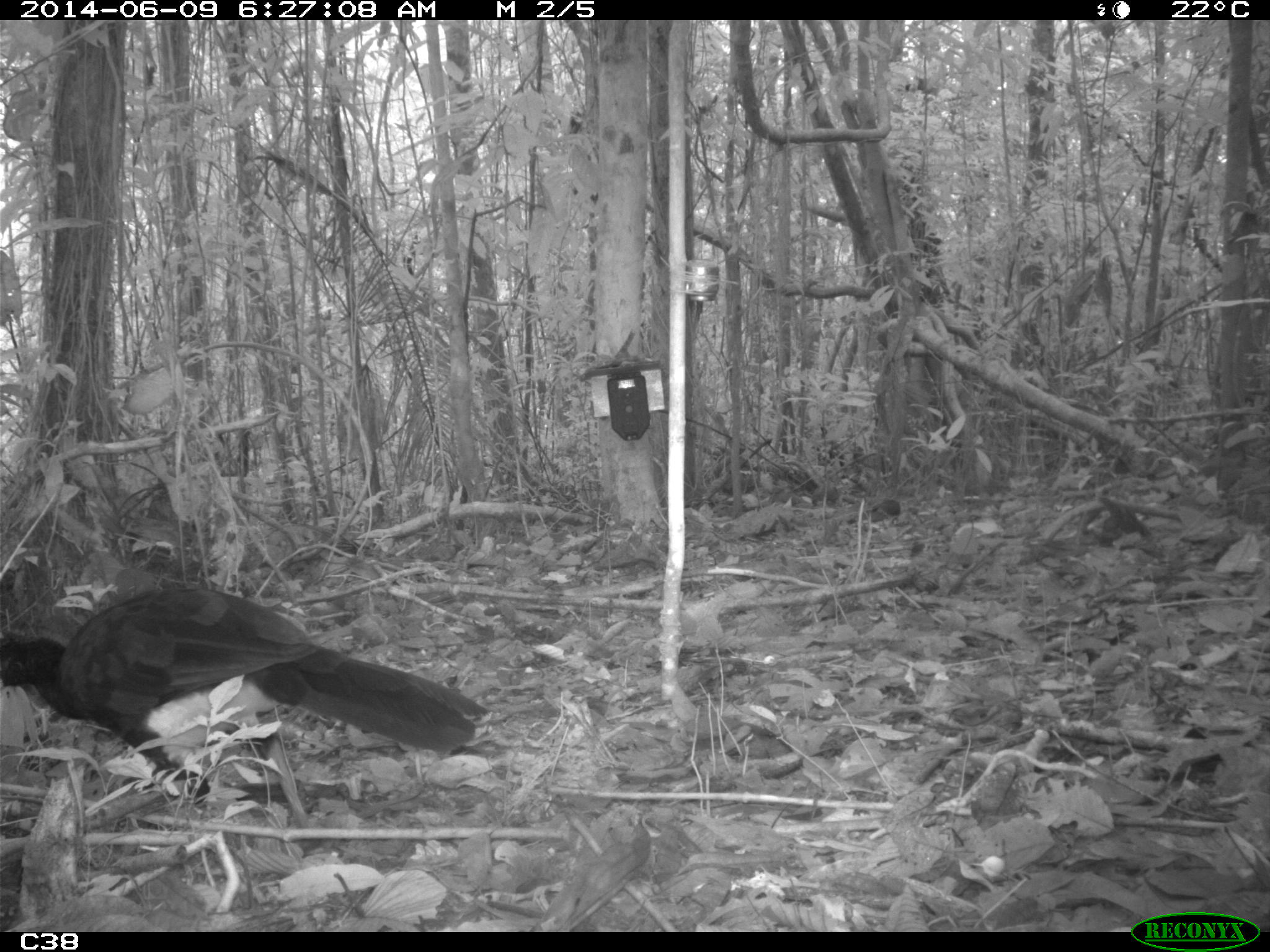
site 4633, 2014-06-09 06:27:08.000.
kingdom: Animalia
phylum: Chordata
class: Aves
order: Galliformes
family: Cracidae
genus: Crax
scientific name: Crax alector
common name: black curassow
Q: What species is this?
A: Crax alector (black curassow).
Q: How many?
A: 2.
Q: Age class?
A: Adult.